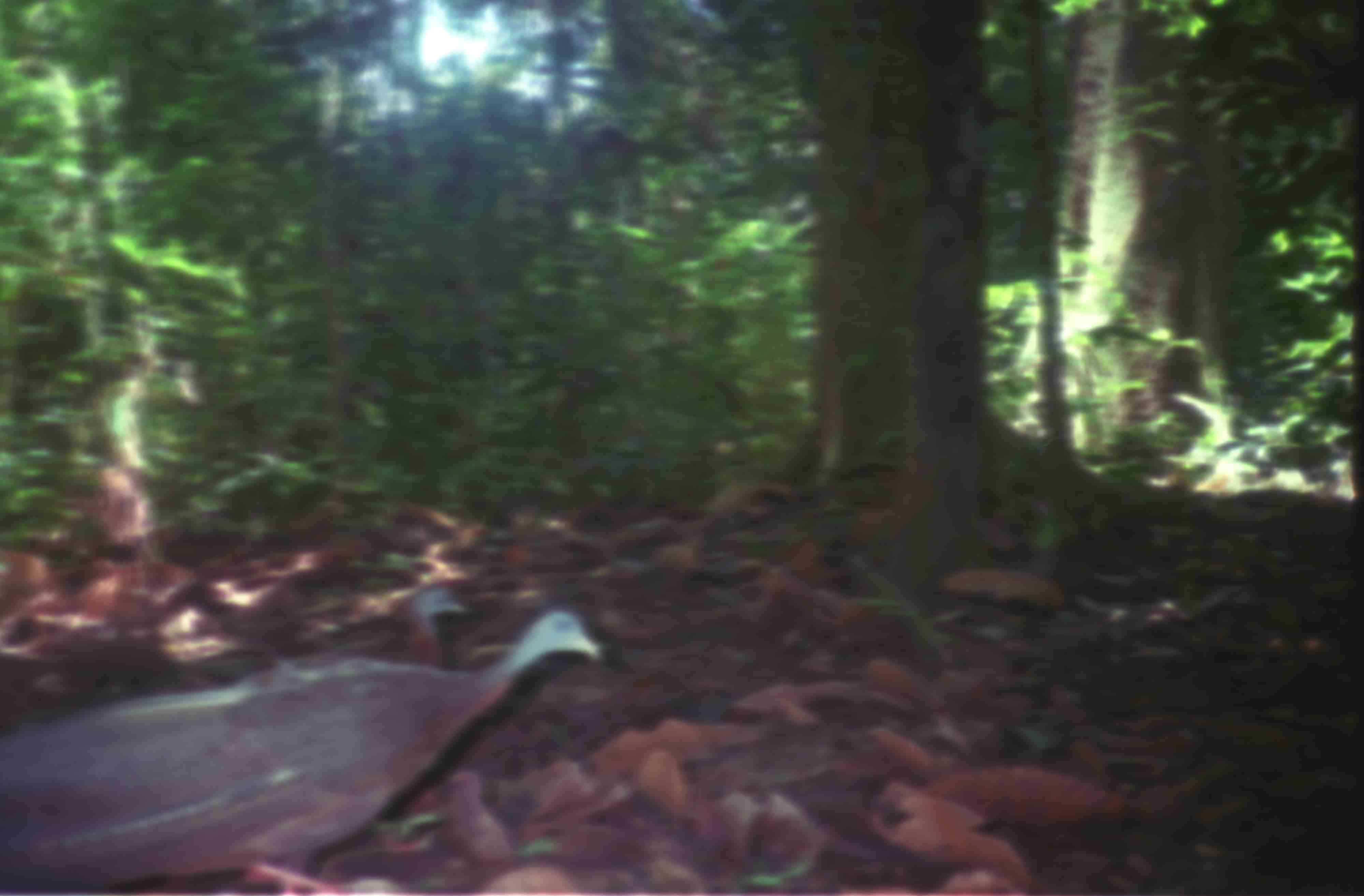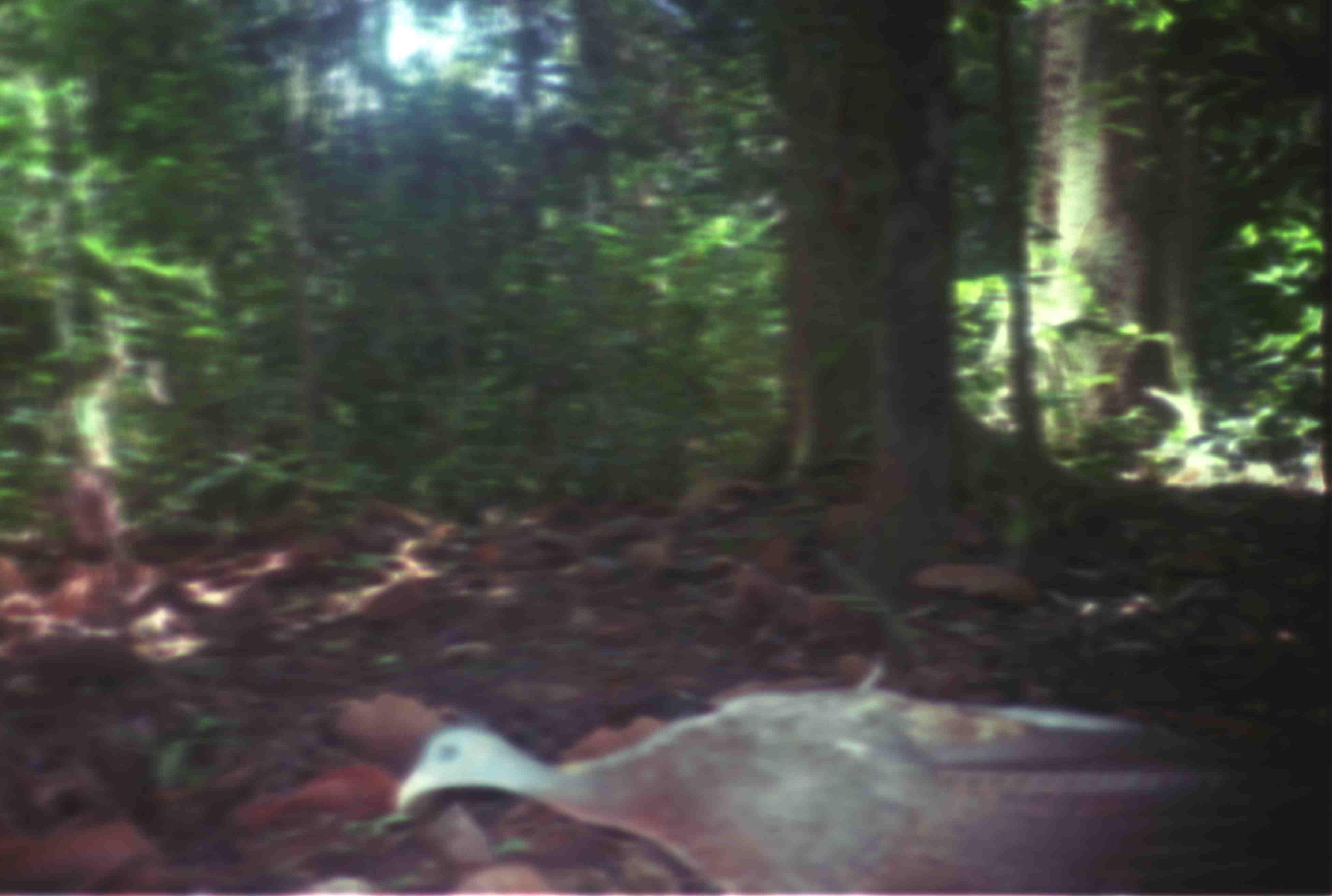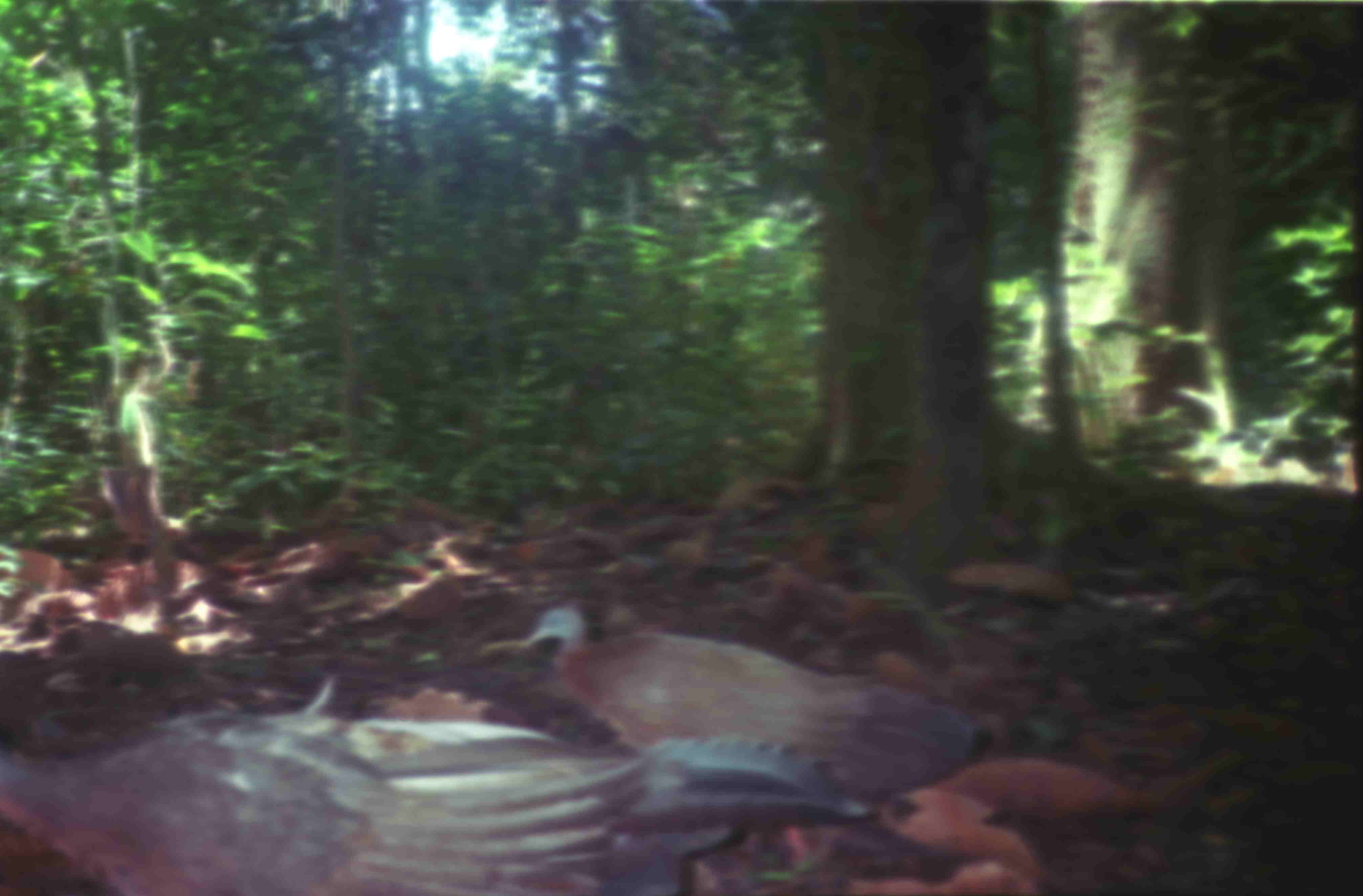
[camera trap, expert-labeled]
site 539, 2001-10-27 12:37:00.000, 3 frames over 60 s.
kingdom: Animalia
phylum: Chordata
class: Aves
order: Galliformes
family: Phasianidae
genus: Argusianus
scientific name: Argusianus argus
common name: great argus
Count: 1.